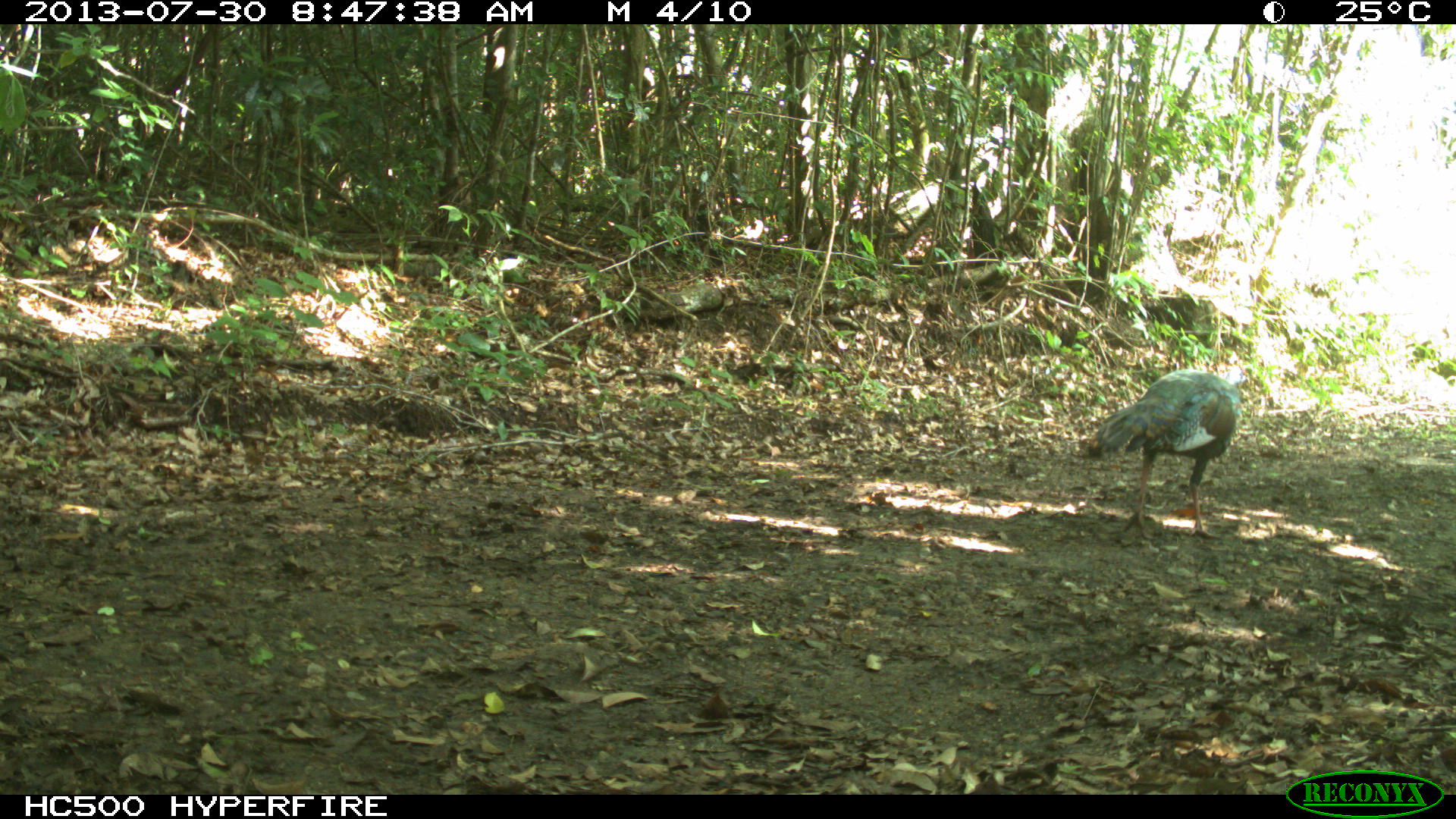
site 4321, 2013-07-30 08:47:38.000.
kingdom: Animalia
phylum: Chordata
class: Aves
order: Galliformes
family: Phasianidae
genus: Meleagris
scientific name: Meleagris ocellata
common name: ocellated turkey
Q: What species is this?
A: Meleagris ocellata (ocellated turkey).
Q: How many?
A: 1.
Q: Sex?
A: Female.